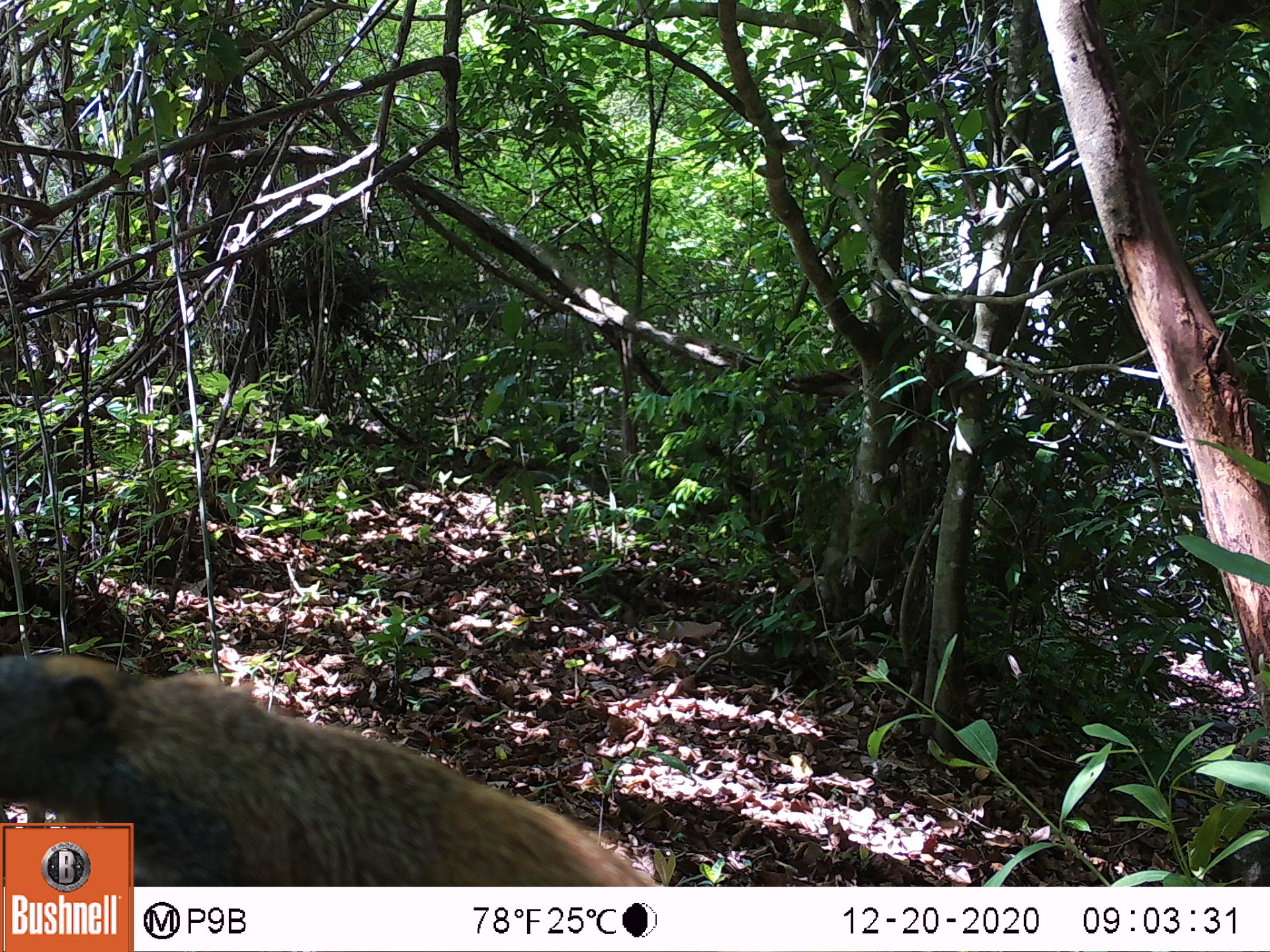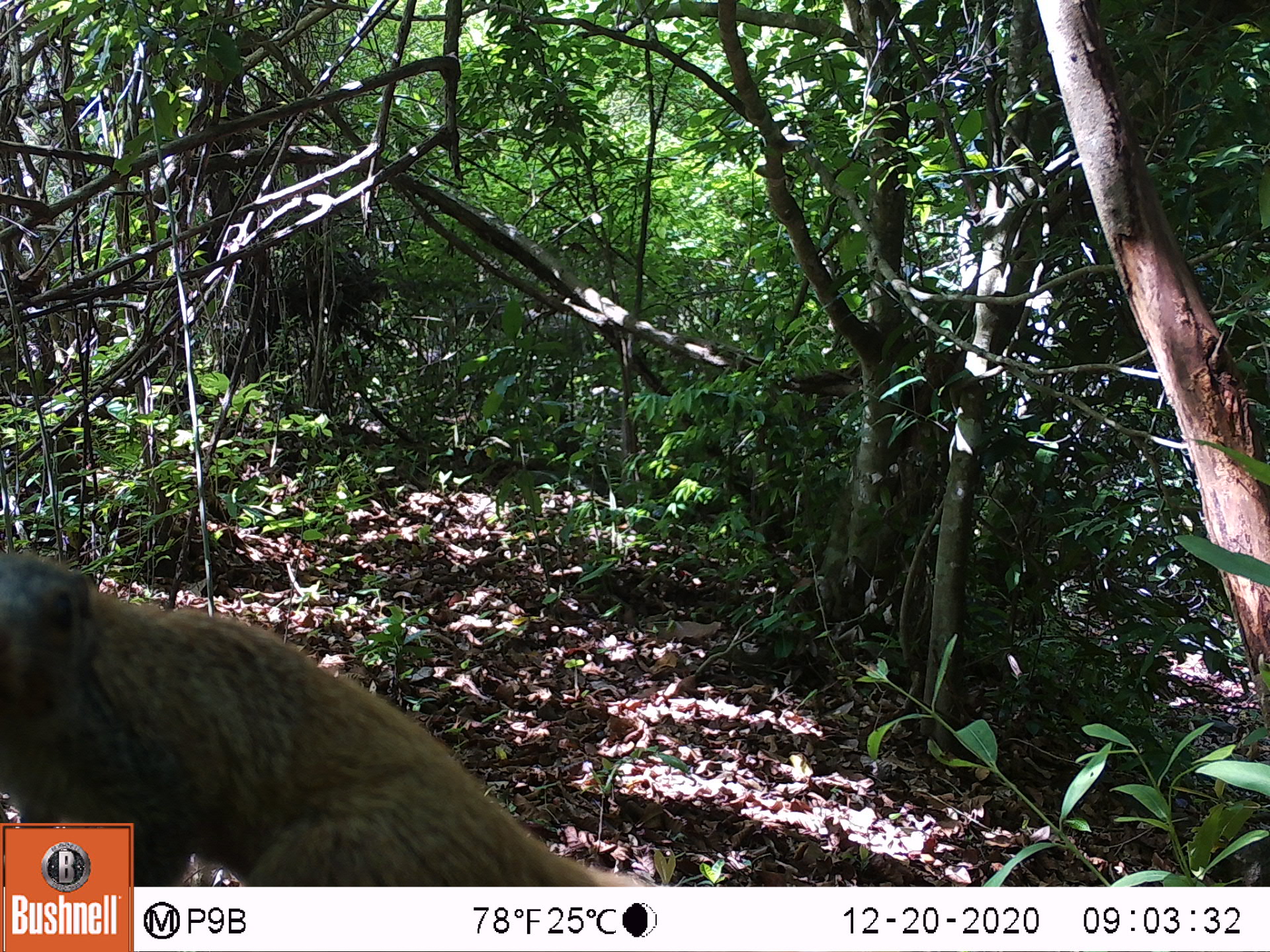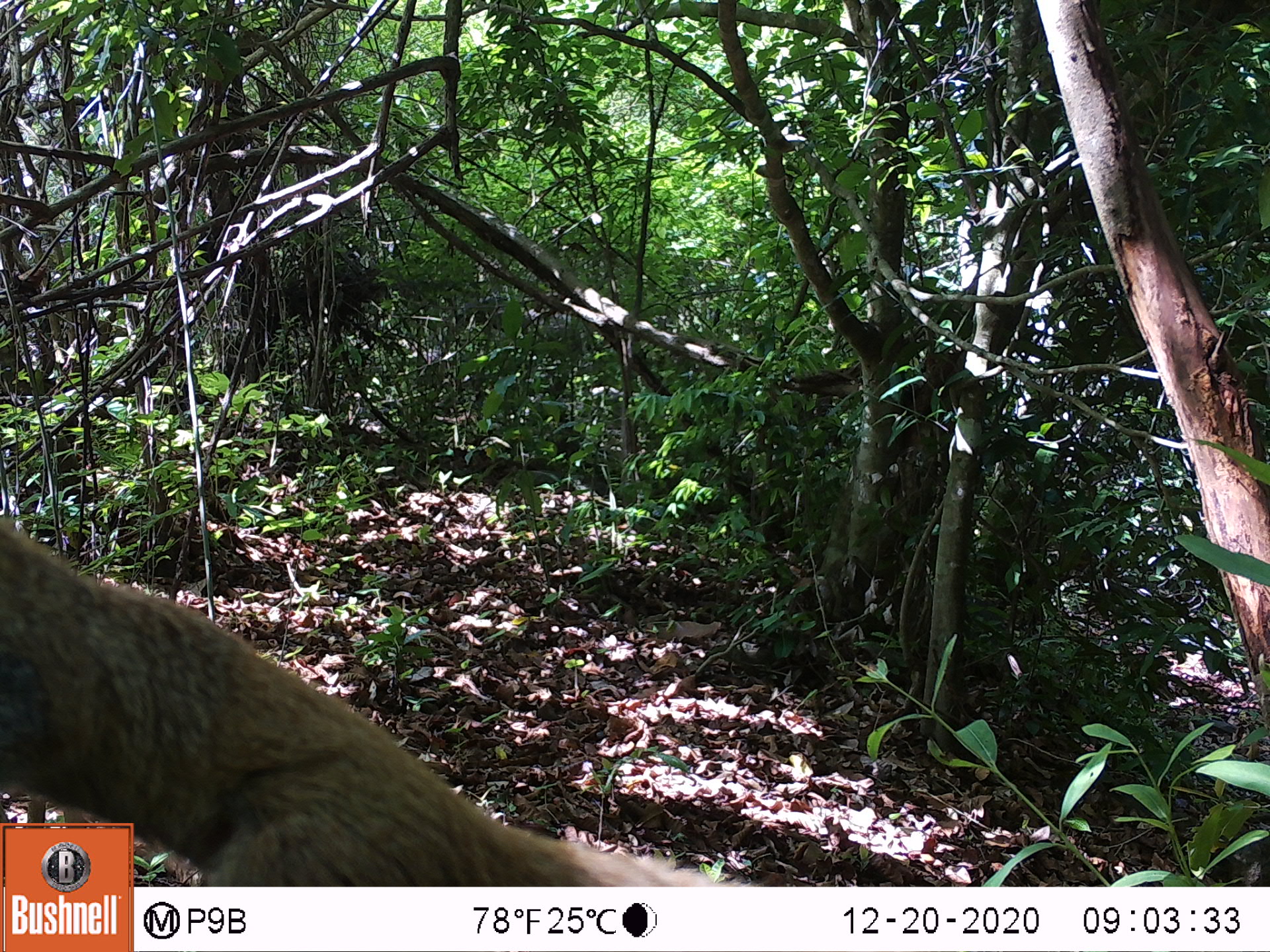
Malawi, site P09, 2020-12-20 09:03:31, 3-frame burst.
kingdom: Animalia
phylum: Chordata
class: Mammalia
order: Rodentia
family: Sciuridae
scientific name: Sciuridae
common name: squirrel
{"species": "squirrel (Sciuridae)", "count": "1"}